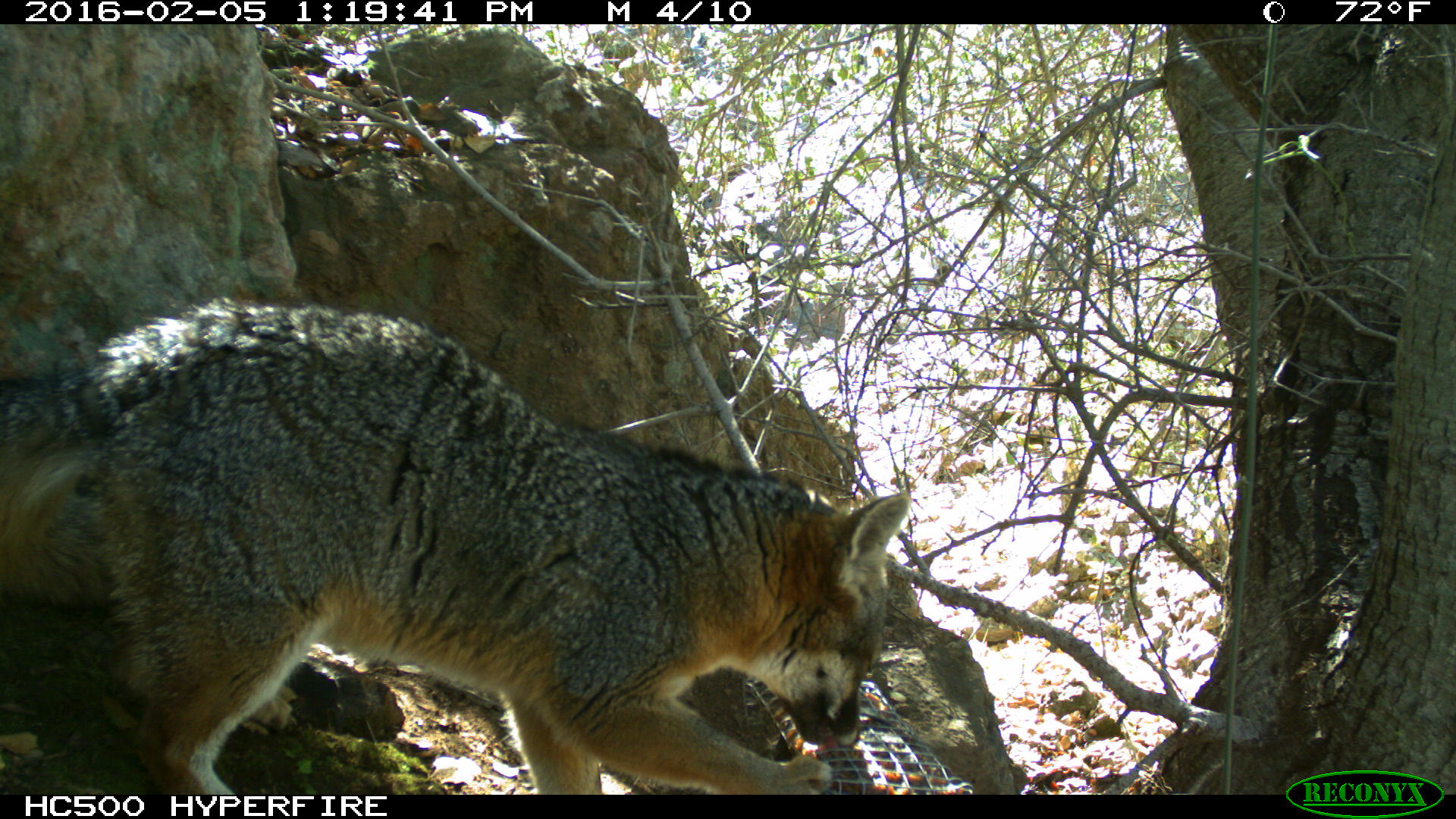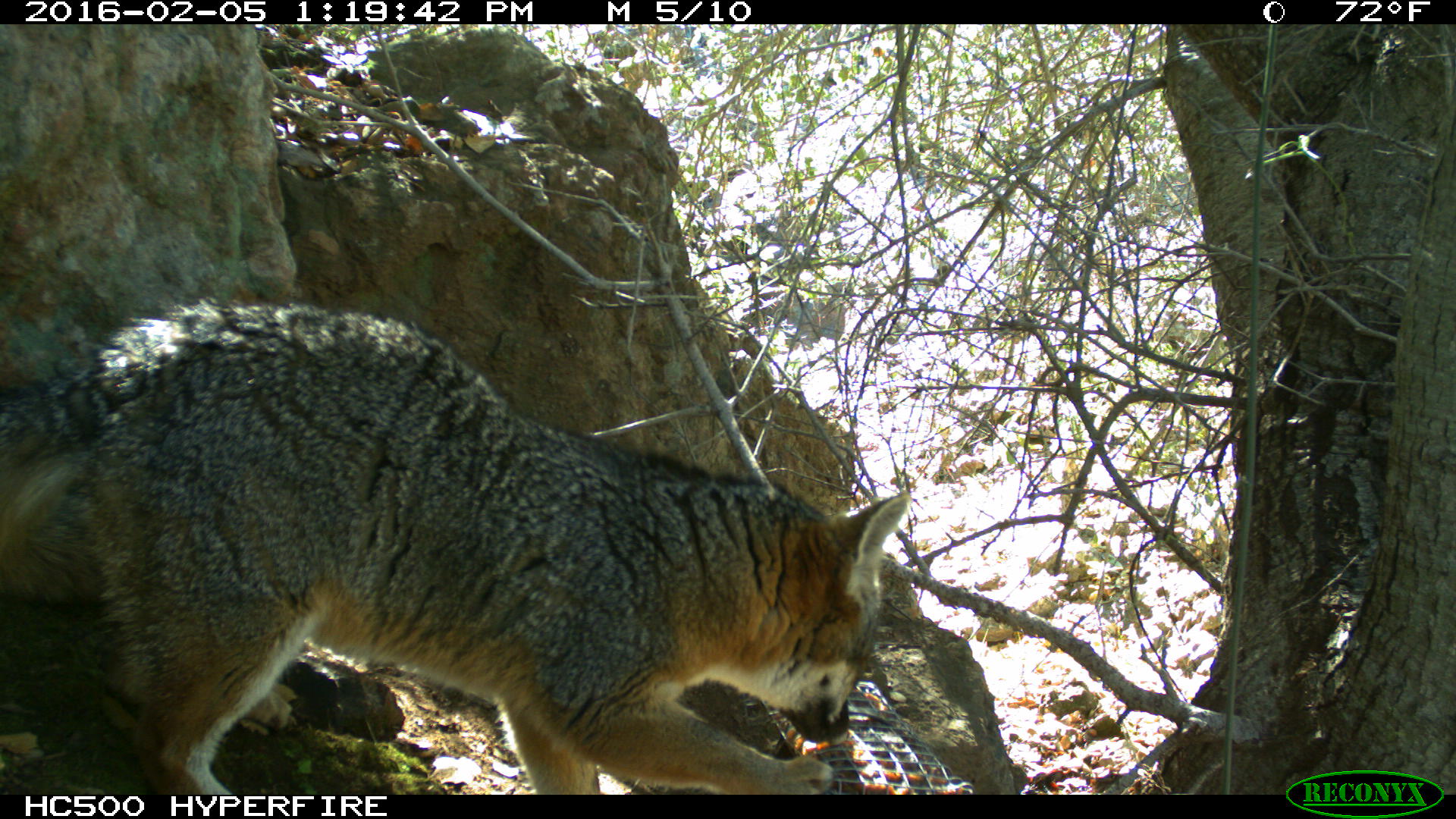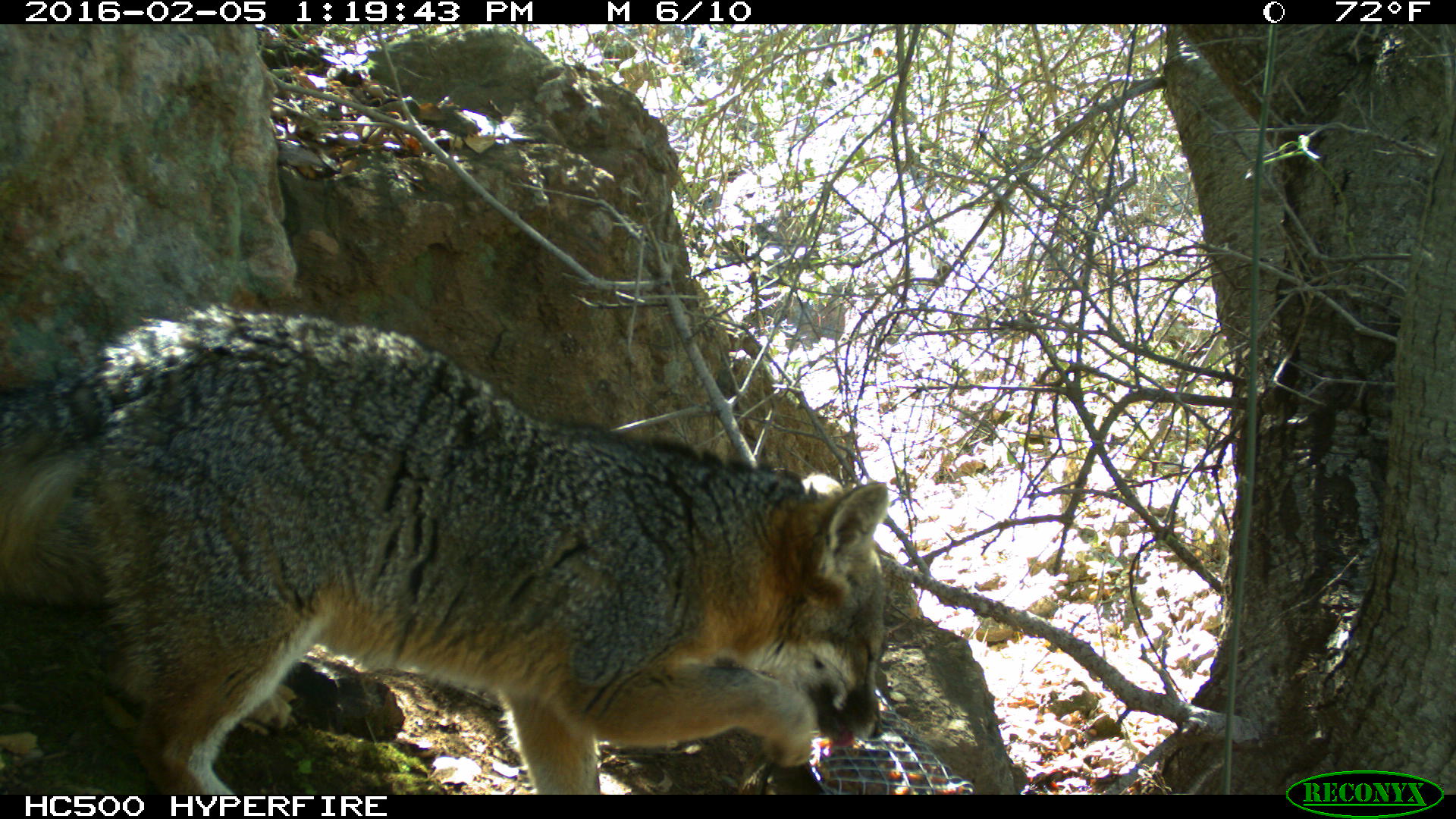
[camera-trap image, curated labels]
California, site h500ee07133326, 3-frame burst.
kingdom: Animalia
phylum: Chordata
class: Mammalia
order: Carnivora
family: Canidae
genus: Urocyon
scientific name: Urocyon littoralis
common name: island fox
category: fox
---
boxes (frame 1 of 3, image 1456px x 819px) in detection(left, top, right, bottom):
fox: detection(0, 294, 908, 794)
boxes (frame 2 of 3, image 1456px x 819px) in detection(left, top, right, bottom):
fox: detection(0, 294, 909, 793)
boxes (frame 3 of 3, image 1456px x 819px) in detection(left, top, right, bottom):
fox: detection(0, 302, 886, 795)